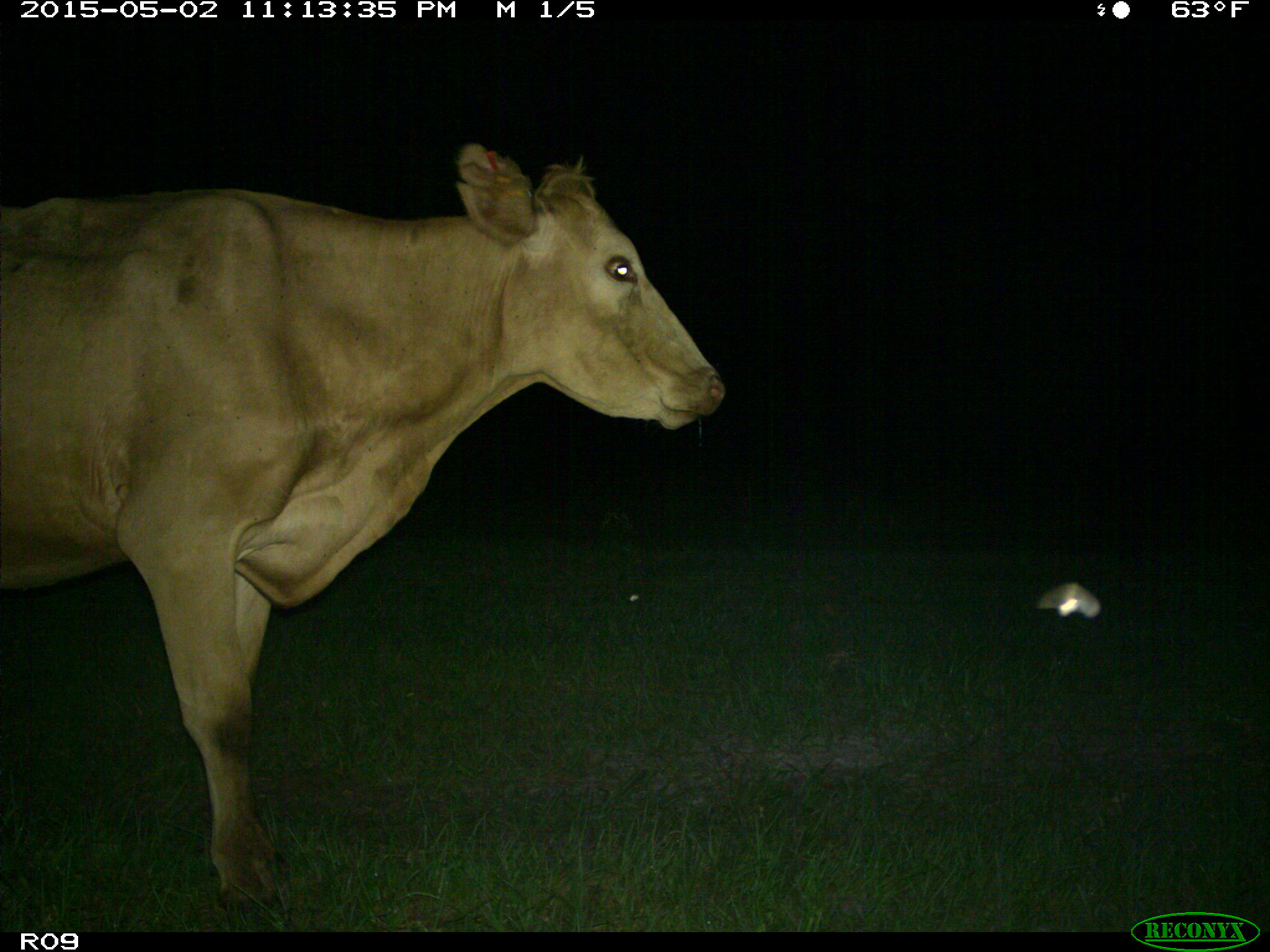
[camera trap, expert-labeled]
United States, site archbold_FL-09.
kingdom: Animalia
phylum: Chordata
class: Mammalia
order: Artiodactyla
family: Bovidae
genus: Bos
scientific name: Bos taurus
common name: domestic cow